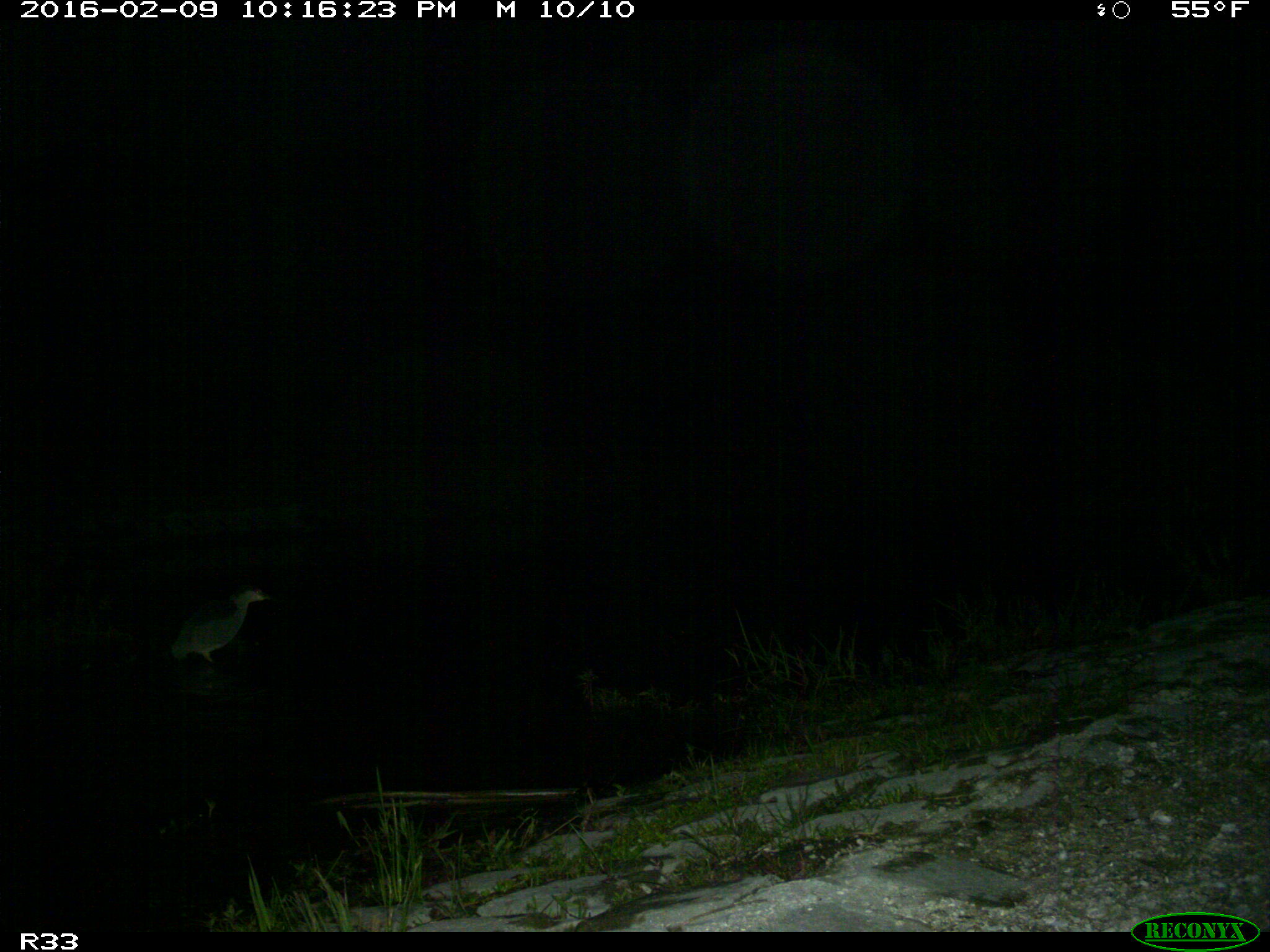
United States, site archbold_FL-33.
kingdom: Animalia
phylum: Chordata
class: Aves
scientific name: Aves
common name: birds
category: unidentified bird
Unidentified bird (birds) (Aves).